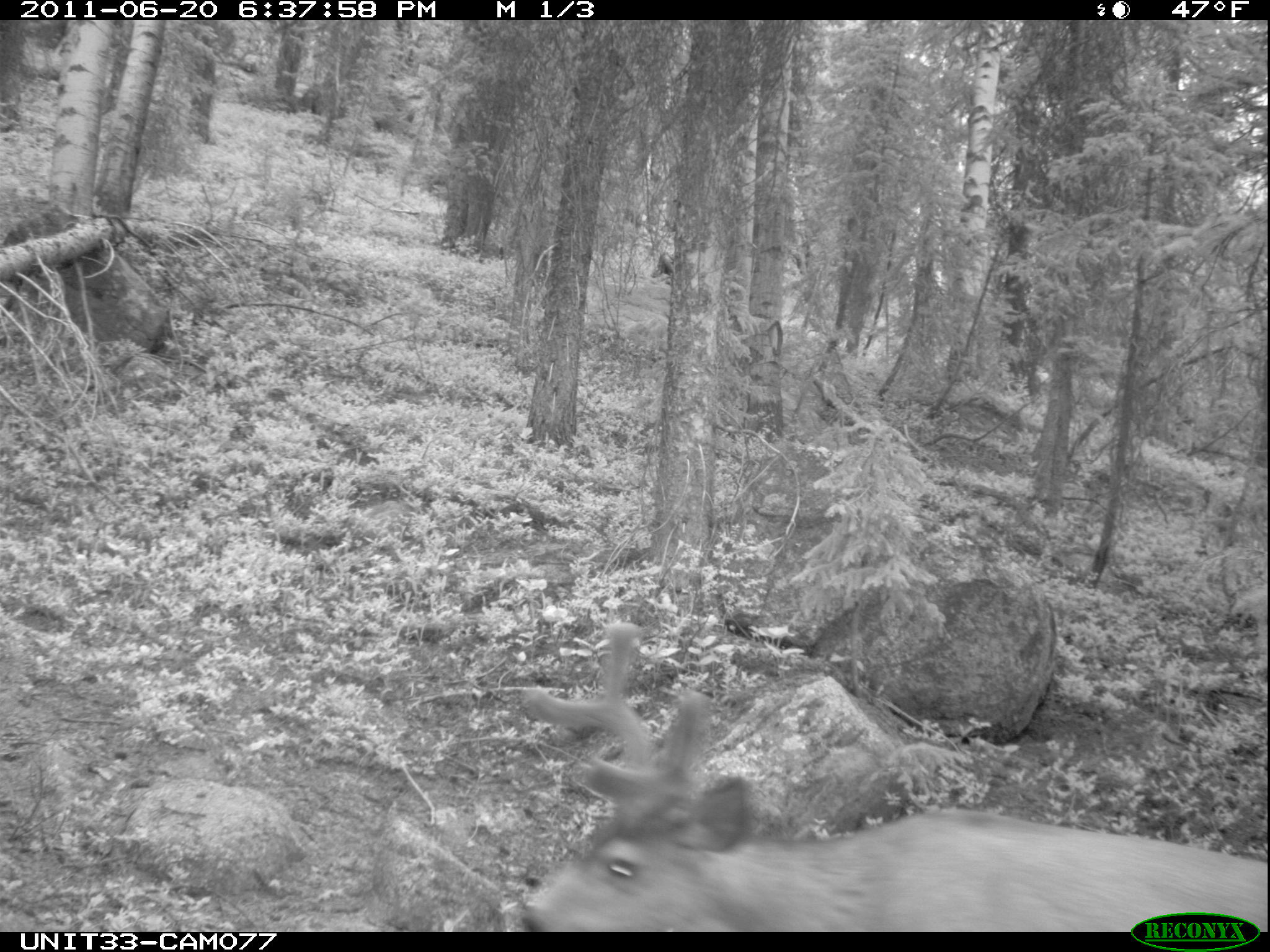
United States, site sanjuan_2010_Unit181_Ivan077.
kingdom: Animalia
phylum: Chordata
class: Mammalia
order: Artiodactyla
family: Cervidae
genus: Odocoileus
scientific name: Odocoileus hemionus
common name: mule deer